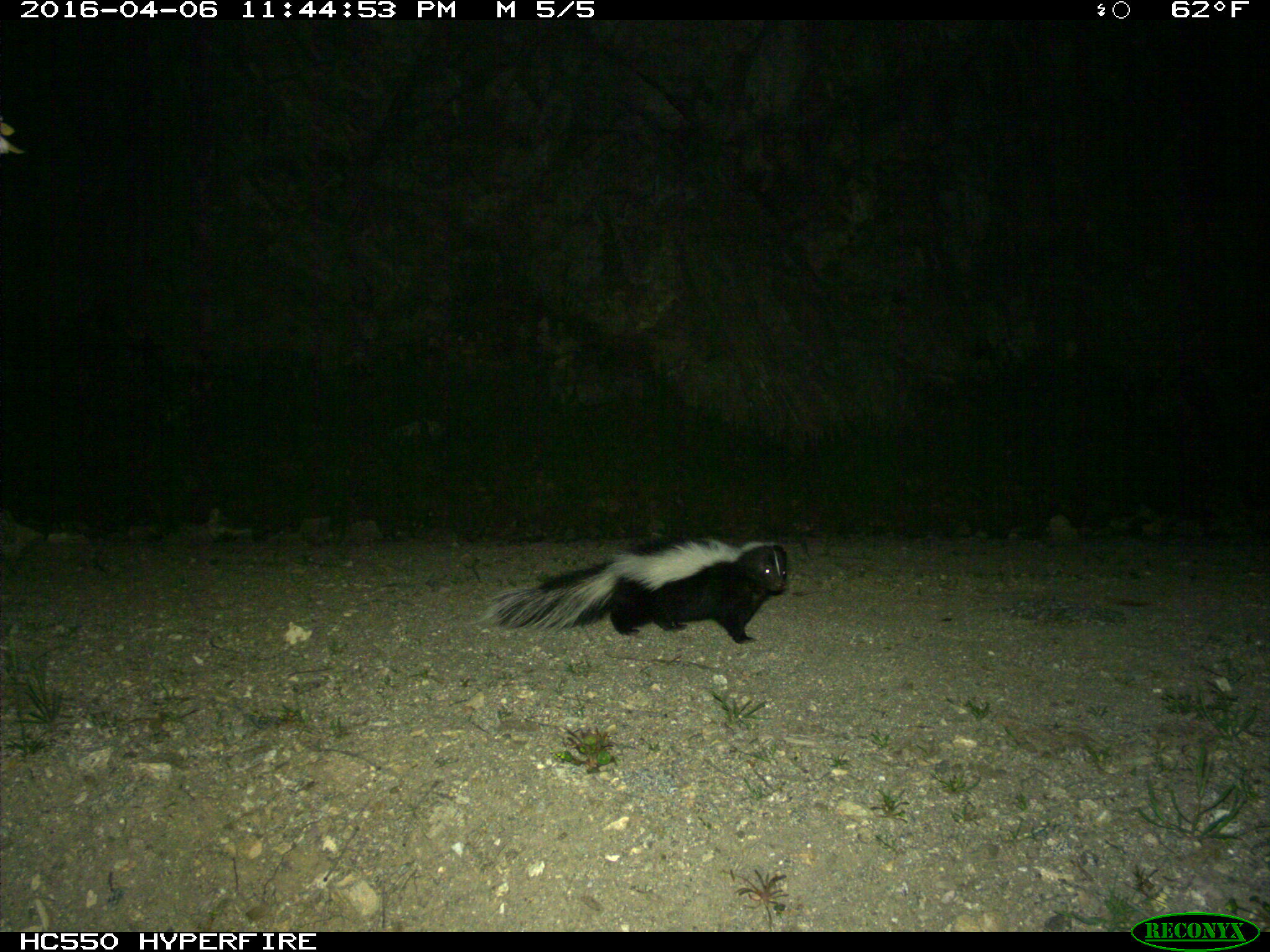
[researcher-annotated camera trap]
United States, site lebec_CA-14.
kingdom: Animalia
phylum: Chordata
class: Mammalia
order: Carnivora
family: Mephitidae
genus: Mephitis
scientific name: Mephitis mephitis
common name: striped skunk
Mephitis mephitis (striped skunk).